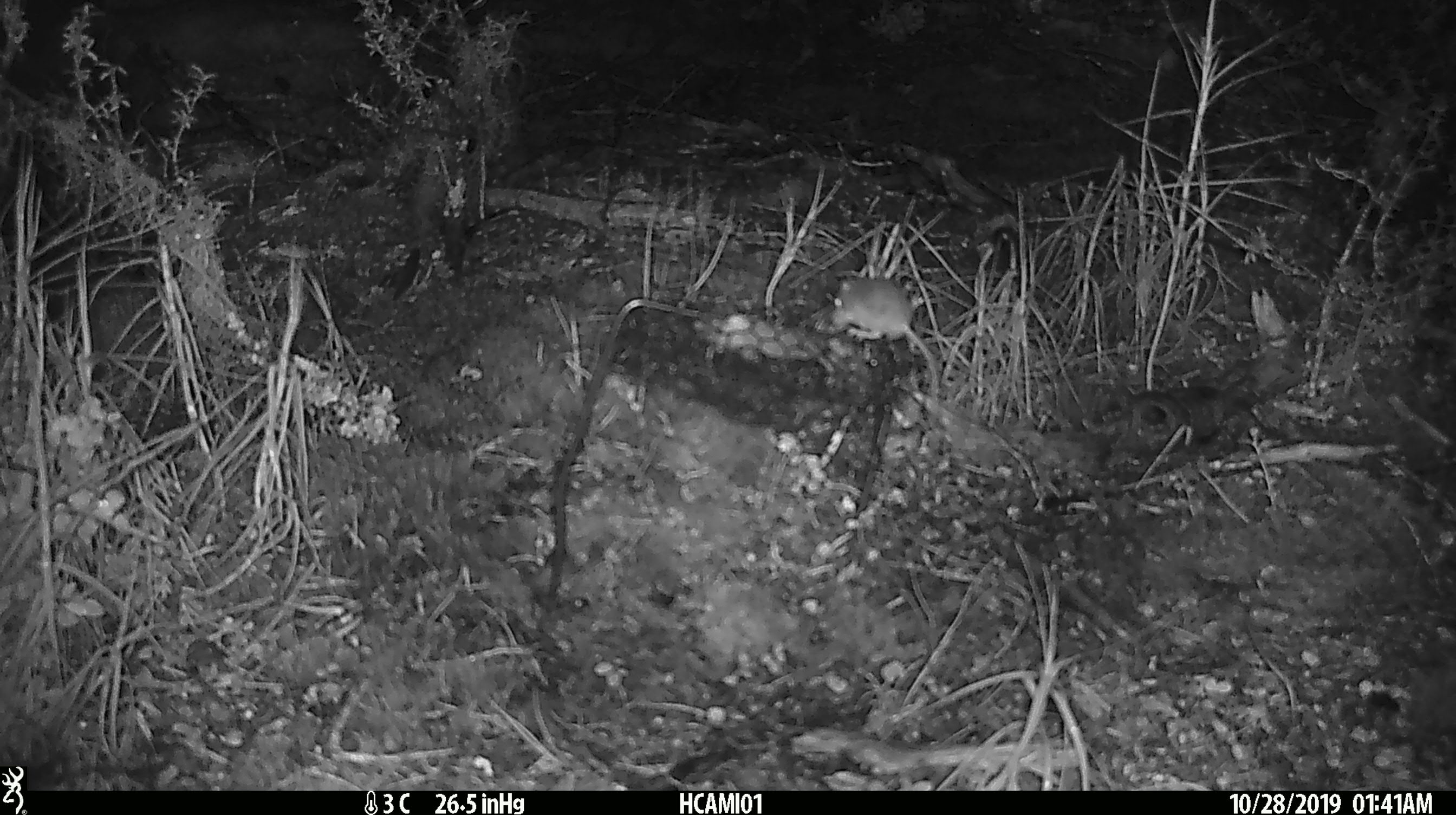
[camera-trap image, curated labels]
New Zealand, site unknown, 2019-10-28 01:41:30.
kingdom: Animalia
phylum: Chordata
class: Mammalia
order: Rodentia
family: Muridae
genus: Mus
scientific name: Mus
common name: mouse